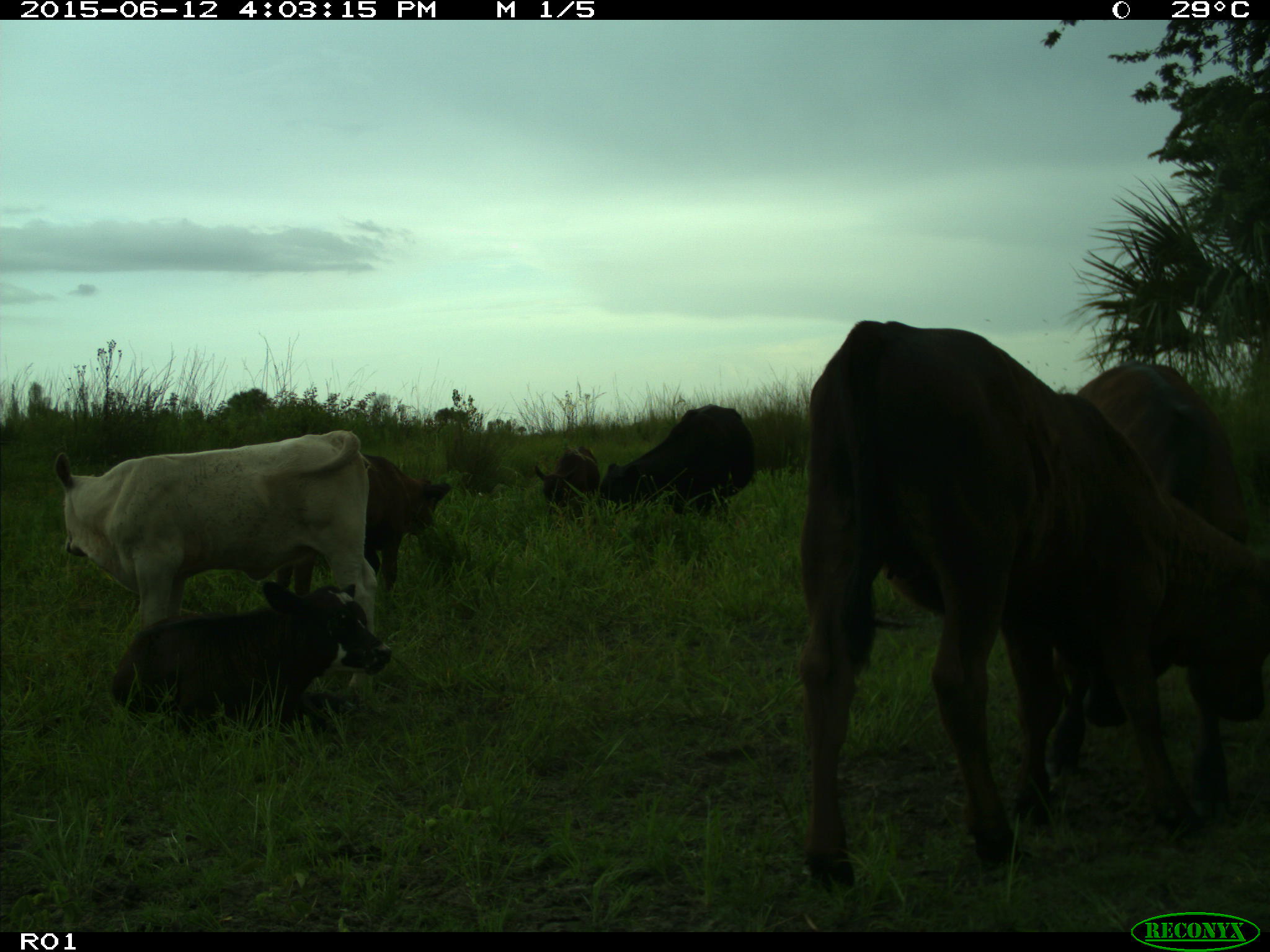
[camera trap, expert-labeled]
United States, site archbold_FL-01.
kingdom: Animalia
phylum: Chordata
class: Mammalia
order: Artiodactyla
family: Bovidae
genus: Bos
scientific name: Bos taurus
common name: domestic cow